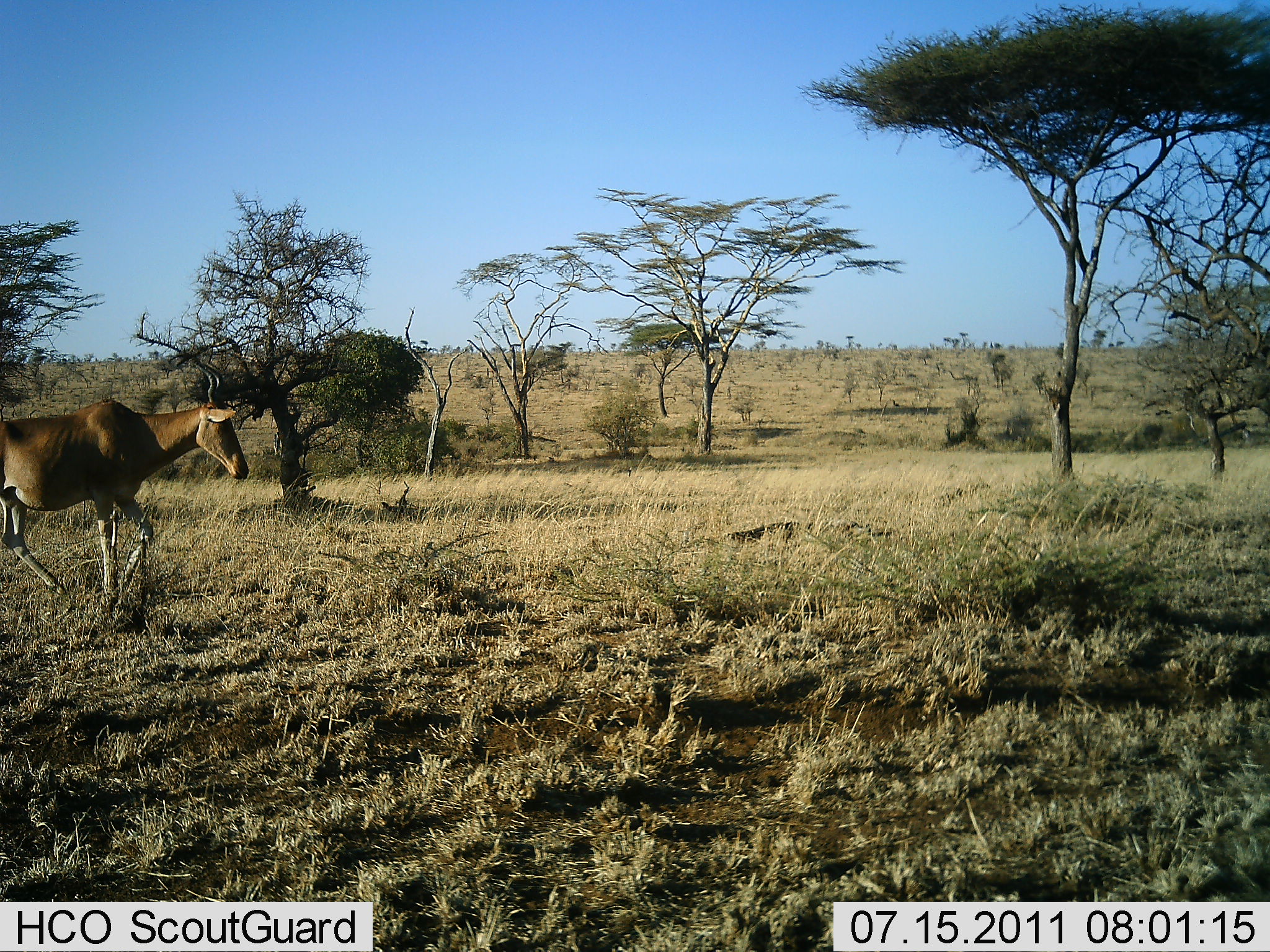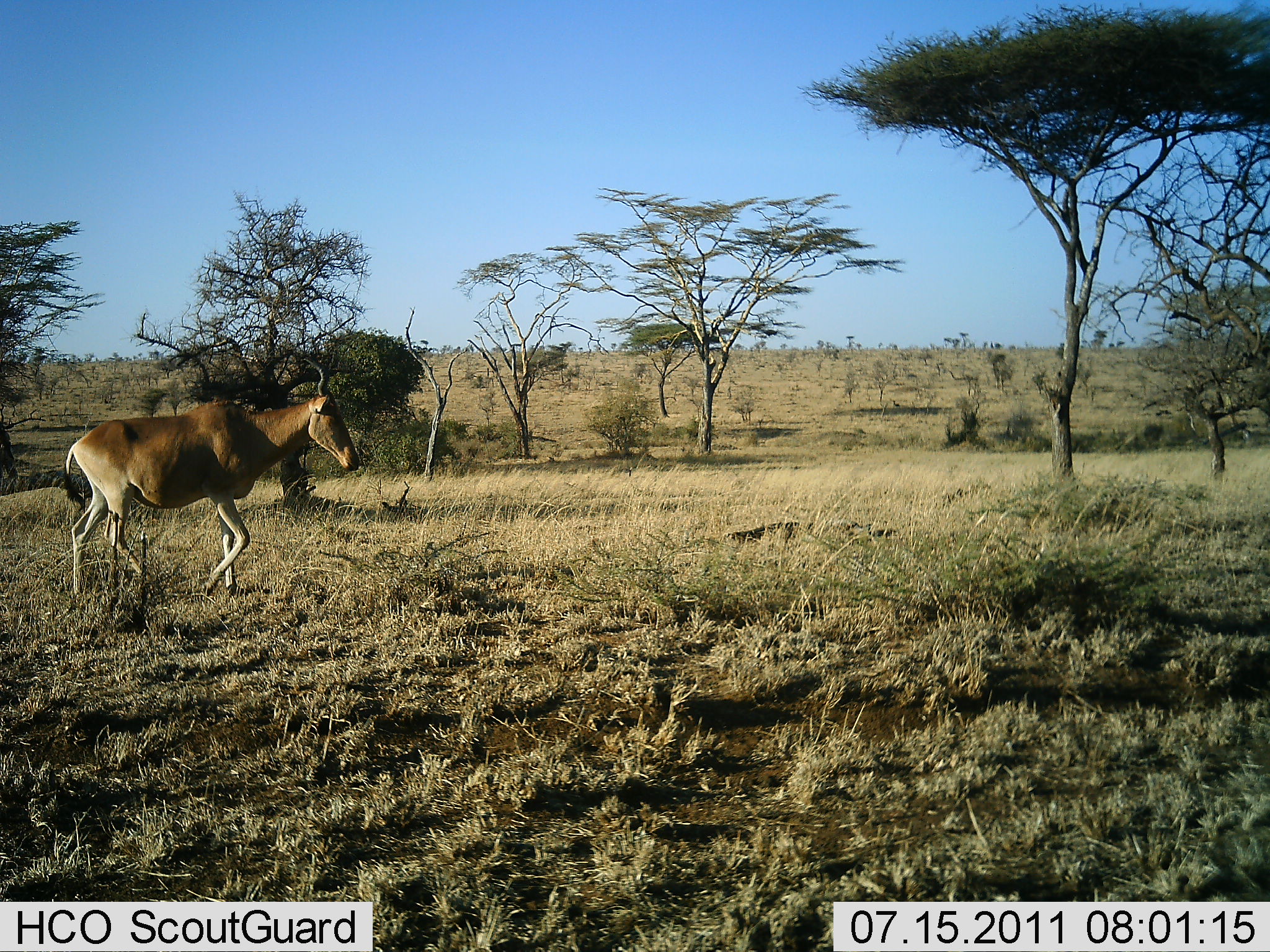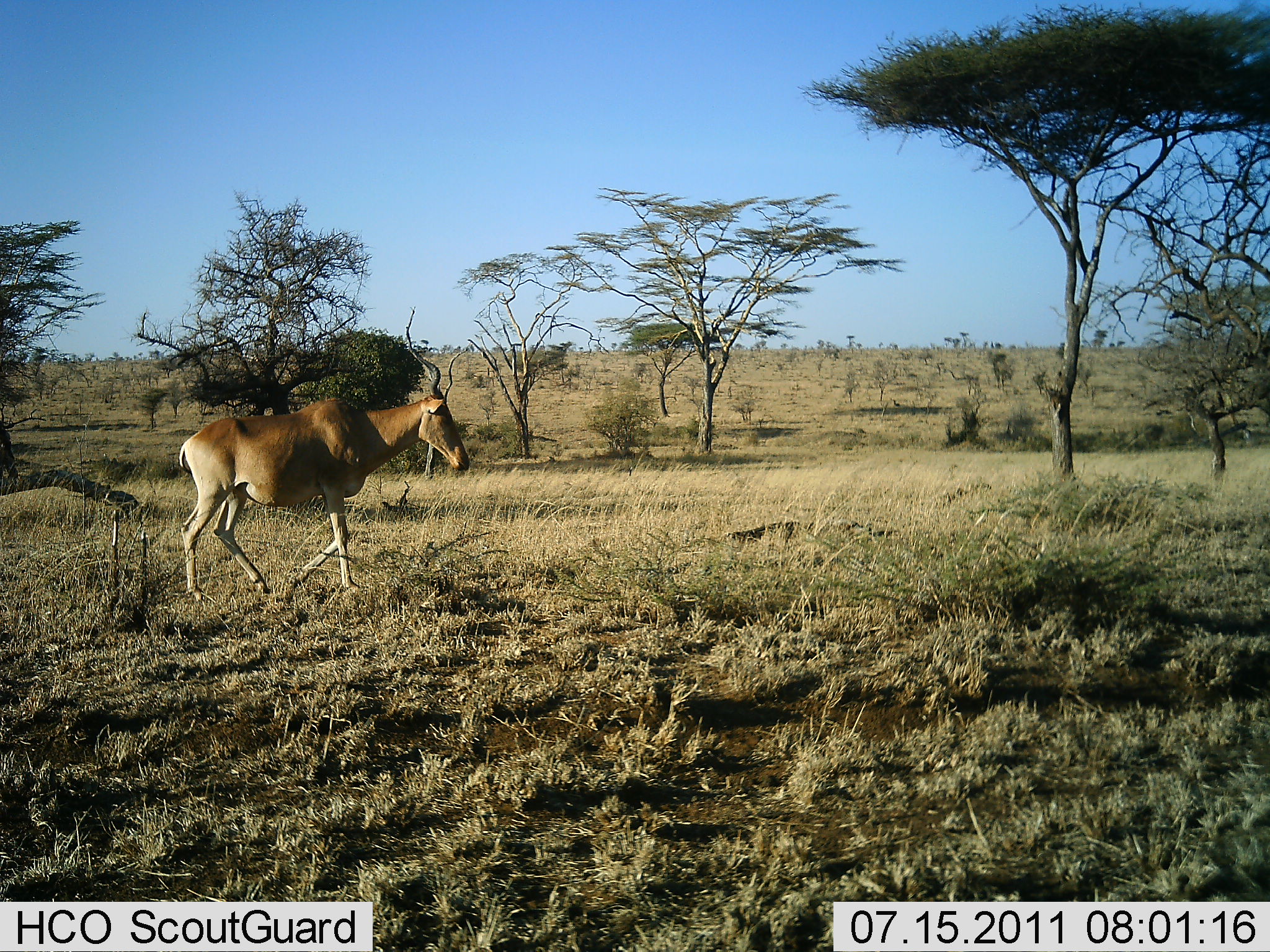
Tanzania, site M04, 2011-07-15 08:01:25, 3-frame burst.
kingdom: Animalia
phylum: Chordata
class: Mammalia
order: Artiodactyla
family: Bovidae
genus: Alcelaphus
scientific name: Alcelaphus buselaphus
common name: hartebeest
Hartebeest (Alcelaphus buselaphus), count 1. Behavior (volunteer vote fractions): standing 9%, resting 0%, moving 100%, interacting 0%. Young present (vote fraction): 0%. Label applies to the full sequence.